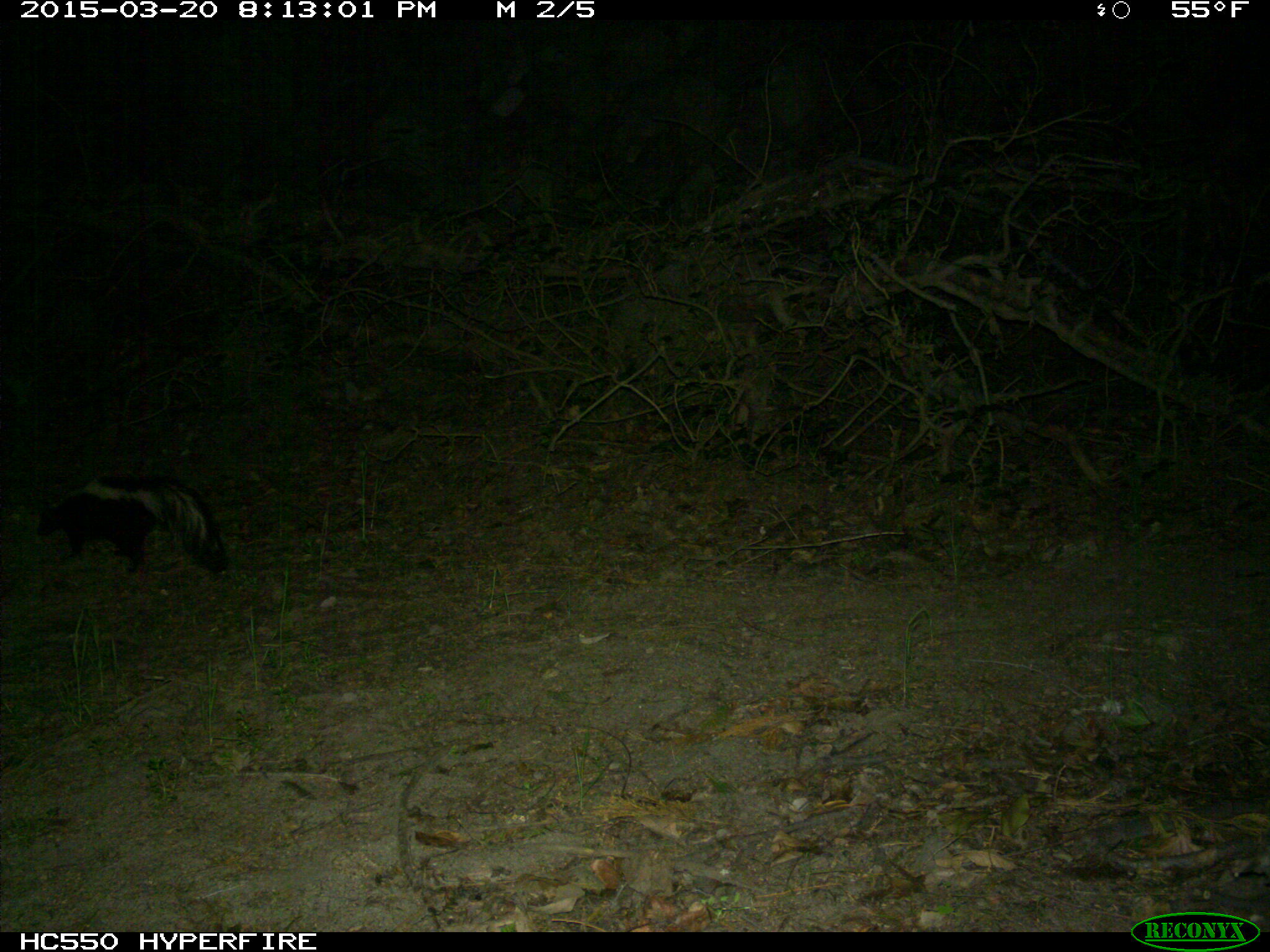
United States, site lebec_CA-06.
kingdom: Animalia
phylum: Chordata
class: Mammalia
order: Carnivora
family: Mephitidae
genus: Mephitis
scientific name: Mephitis mephitis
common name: striped skunk